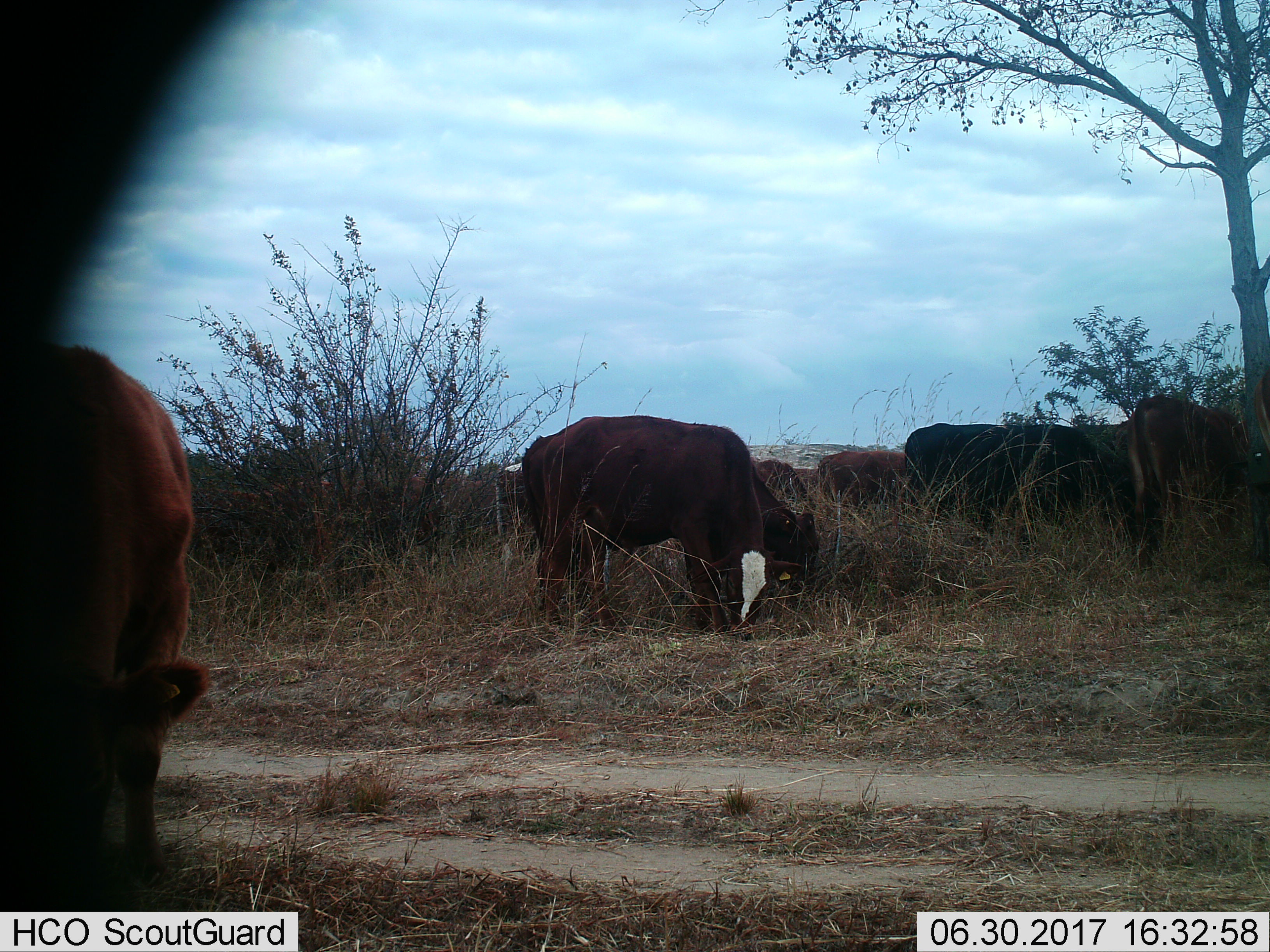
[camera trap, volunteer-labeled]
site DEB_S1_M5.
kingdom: Animalia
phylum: Chordata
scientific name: Vertebrata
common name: domestic animal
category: domesticanimal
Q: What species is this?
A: Domesticanimal (domestic animal) (Vertebrata).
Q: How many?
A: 8.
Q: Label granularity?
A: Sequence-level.